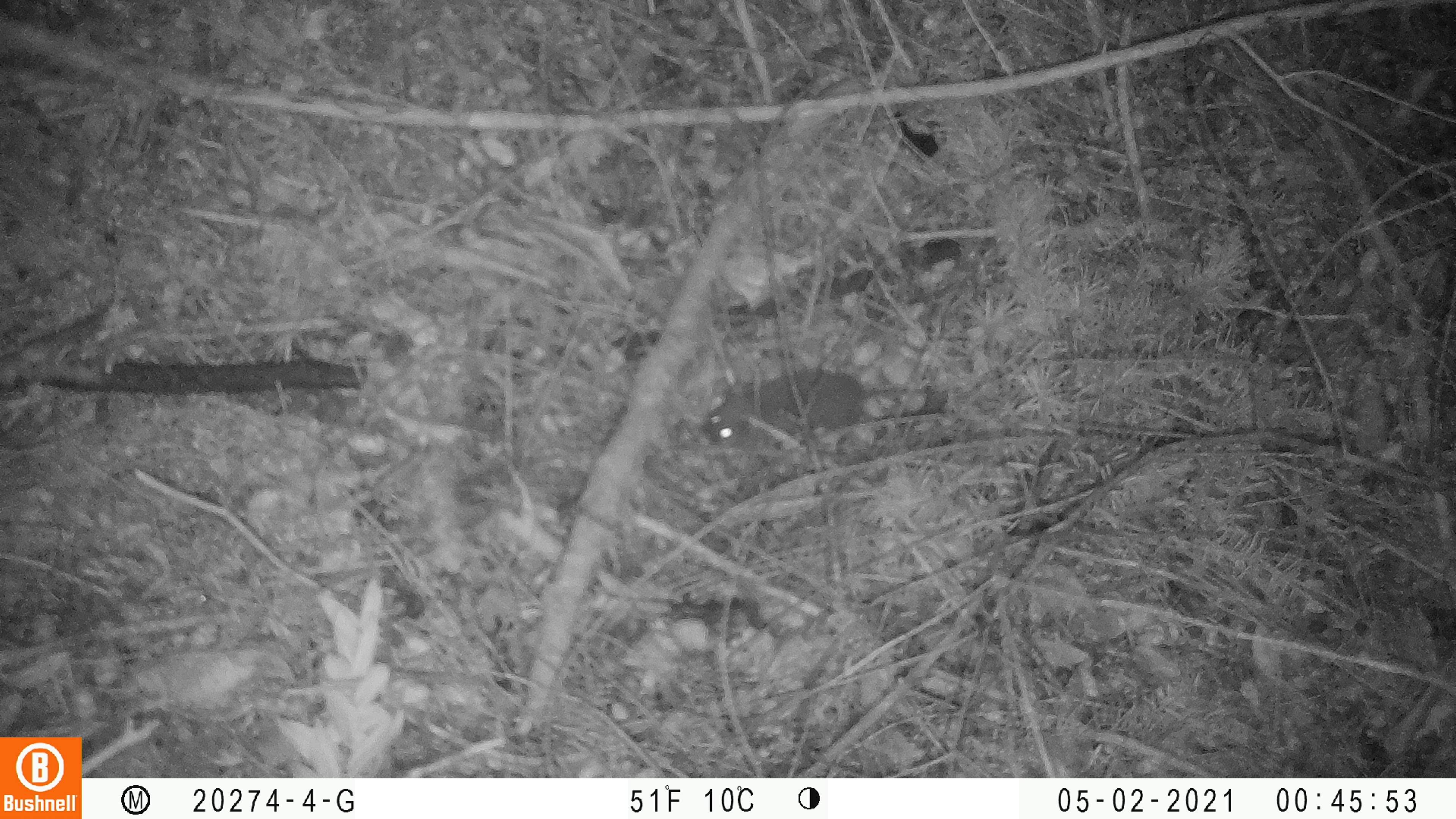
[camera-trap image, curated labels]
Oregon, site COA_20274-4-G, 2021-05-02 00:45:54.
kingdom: Animalia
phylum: Chordata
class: Mammalia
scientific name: Mammalia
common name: small mammal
Small mammal (Mammalia).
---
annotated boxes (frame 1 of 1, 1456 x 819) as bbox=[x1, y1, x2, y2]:
small mammal: bbox=[698, 361, 897, 455]